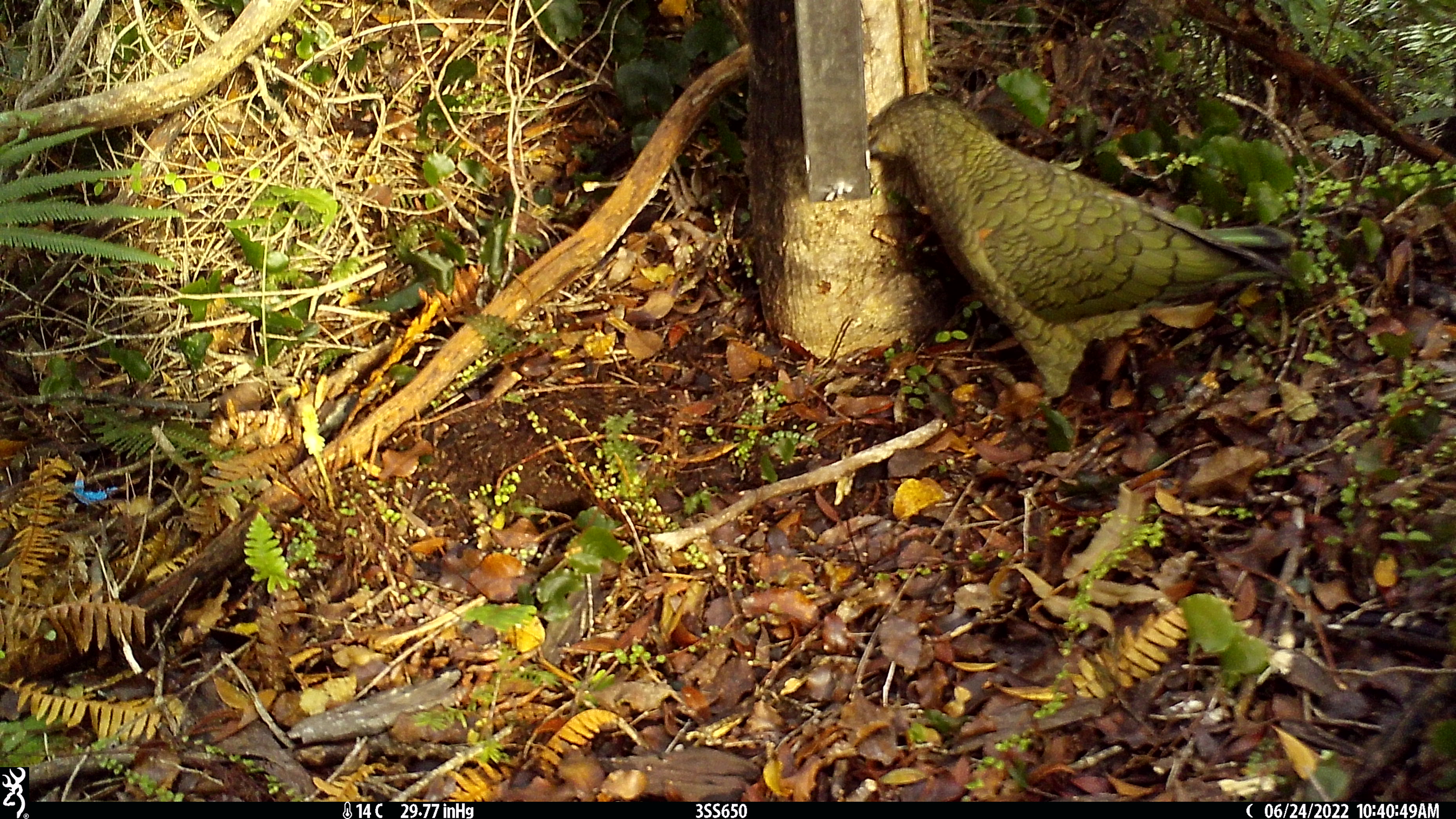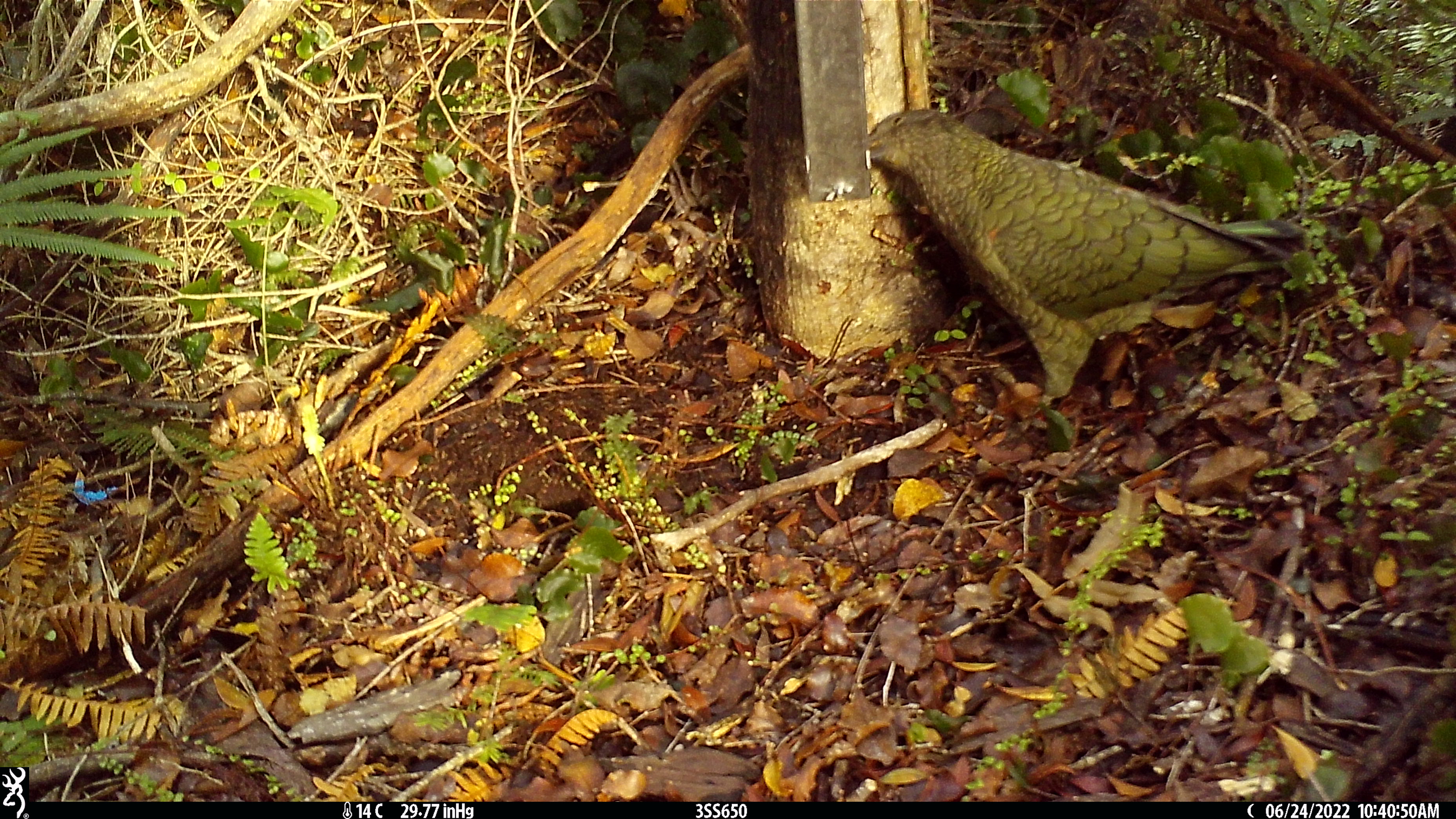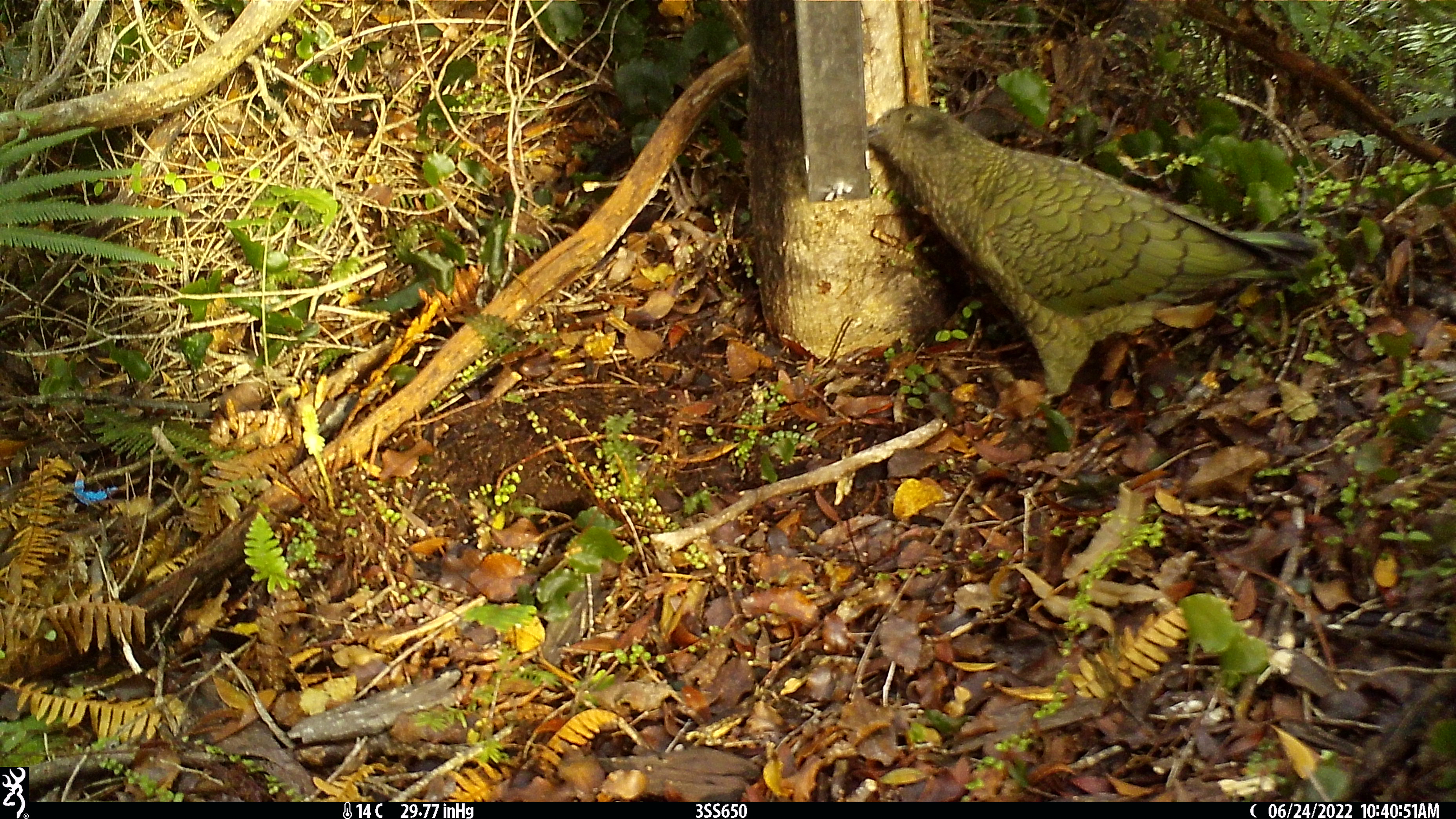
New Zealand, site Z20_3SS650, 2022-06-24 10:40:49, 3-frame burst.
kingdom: Animalia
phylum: Chordata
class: Aves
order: Psittaciformes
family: Strigopidae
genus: Nestor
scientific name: Nestor notabilis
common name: kea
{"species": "kea (Nestor notabilis)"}